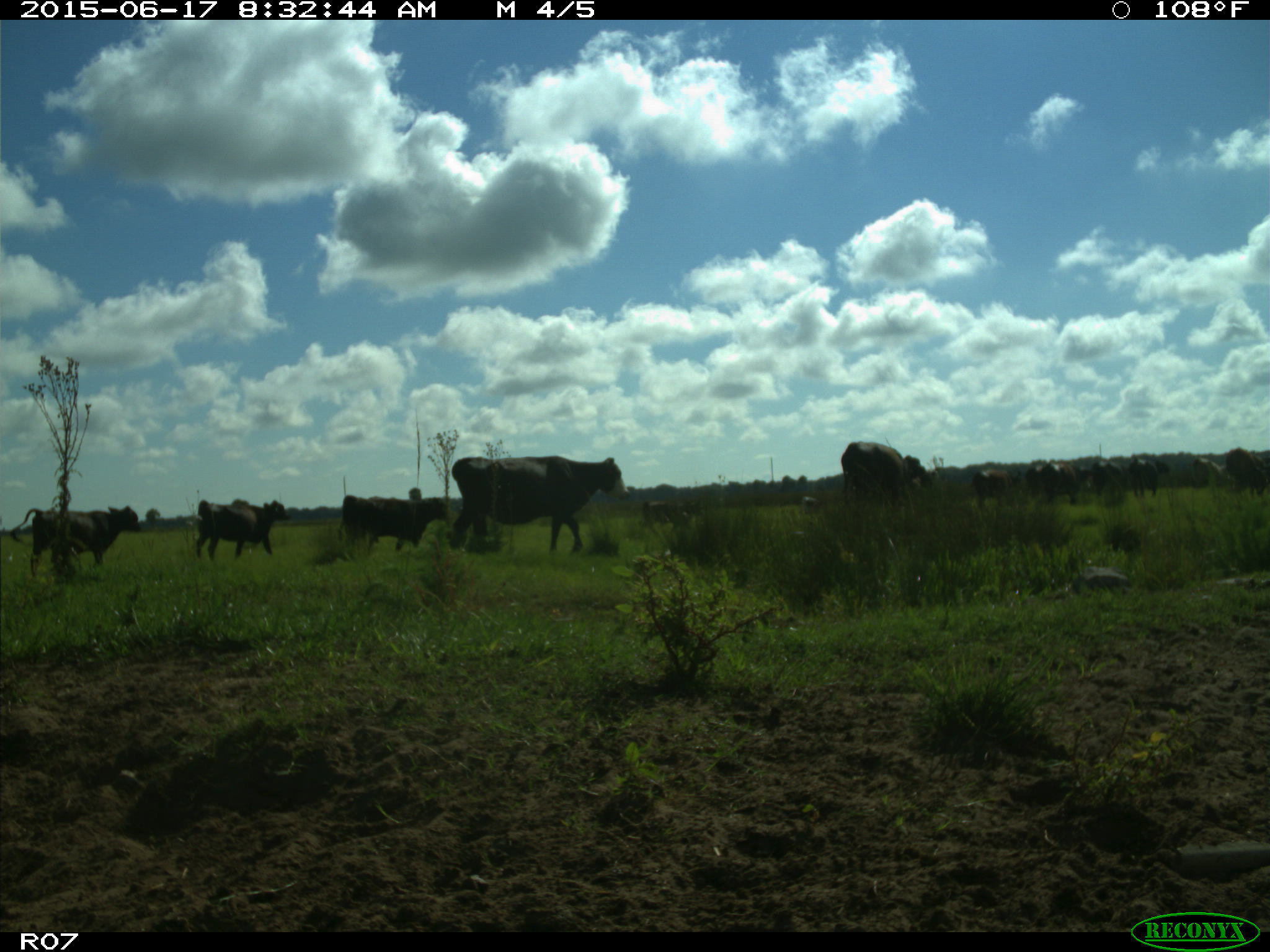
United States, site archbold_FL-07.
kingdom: Animalia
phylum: Chordata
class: Mammalia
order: Artiodactyla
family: Bovidae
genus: Bos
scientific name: Bos taurus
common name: domestic cow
Bos taurus (domestic cow).